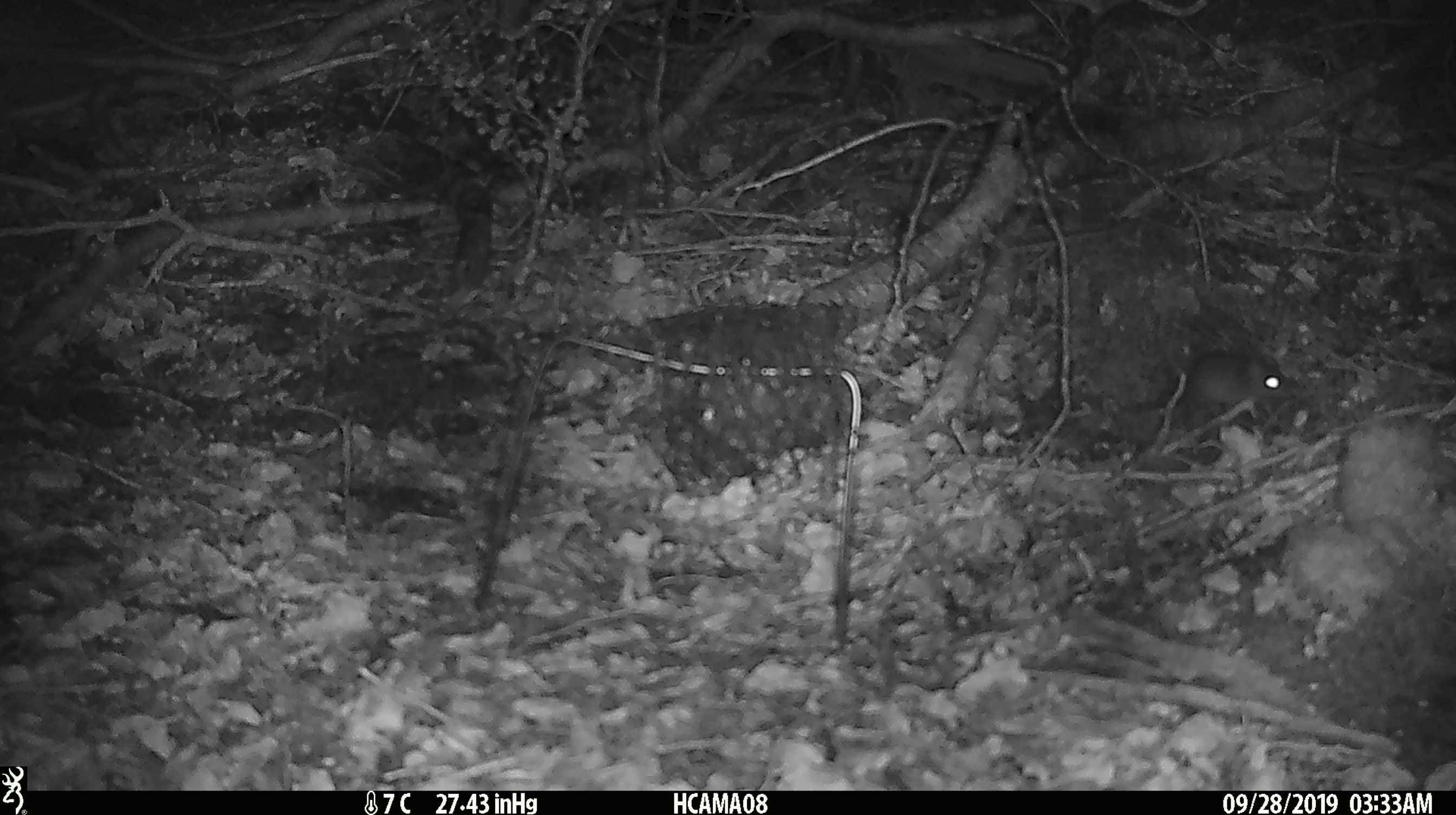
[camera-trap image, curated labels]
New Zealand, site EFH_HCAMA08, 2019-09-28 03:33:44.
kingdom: Animalia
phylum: Chordata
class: Mammalia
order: Rodentia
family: Muridae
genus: Mus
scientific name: Mus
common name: mouse